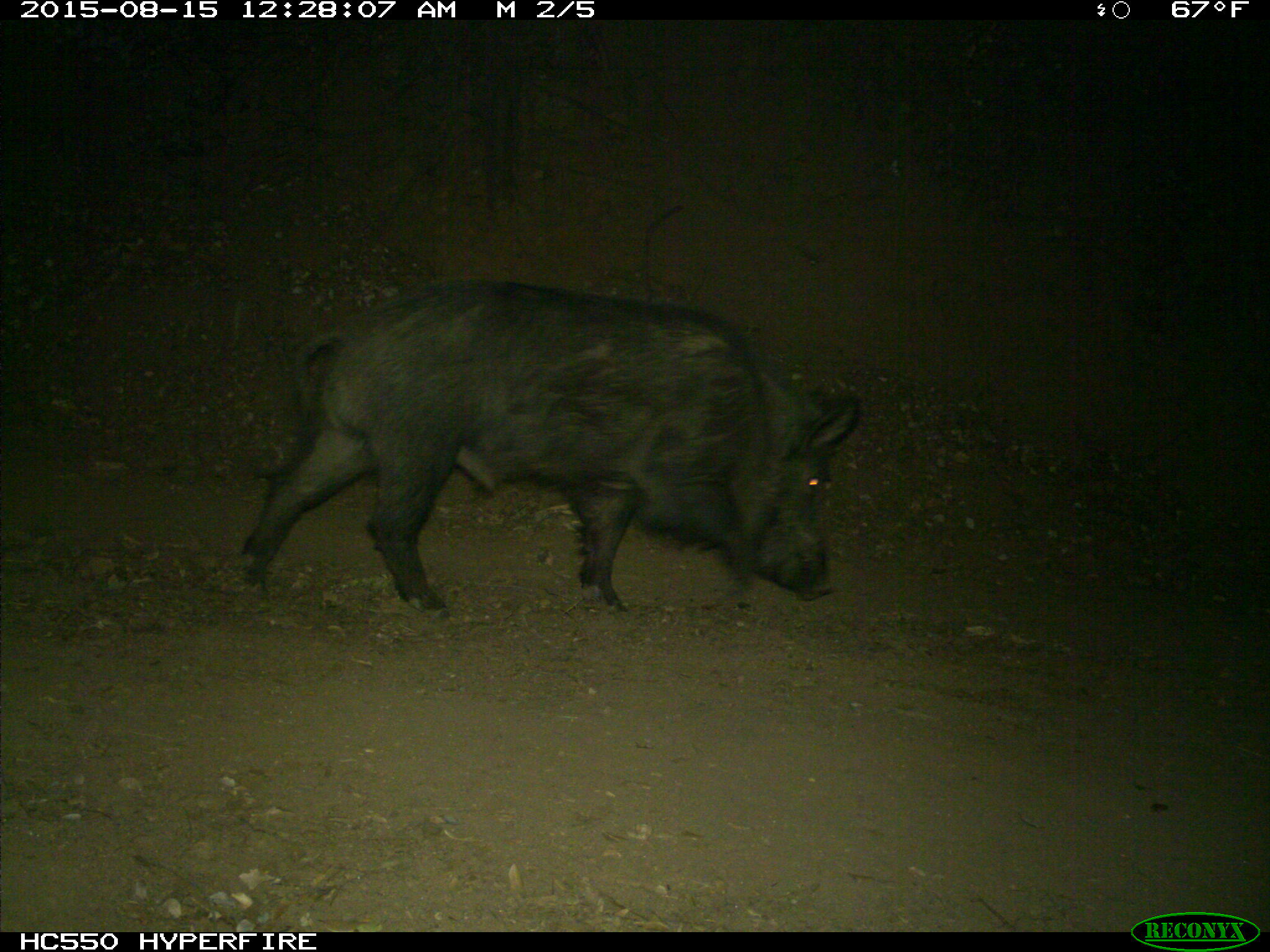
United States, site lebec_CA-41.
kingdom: Animalia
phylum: Chordata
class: Mammalia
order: Artiodactyla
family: Suidae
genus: Sus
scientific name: Sus scrofa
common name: wild boar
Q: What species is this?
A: Sus scrofa (wild boar).